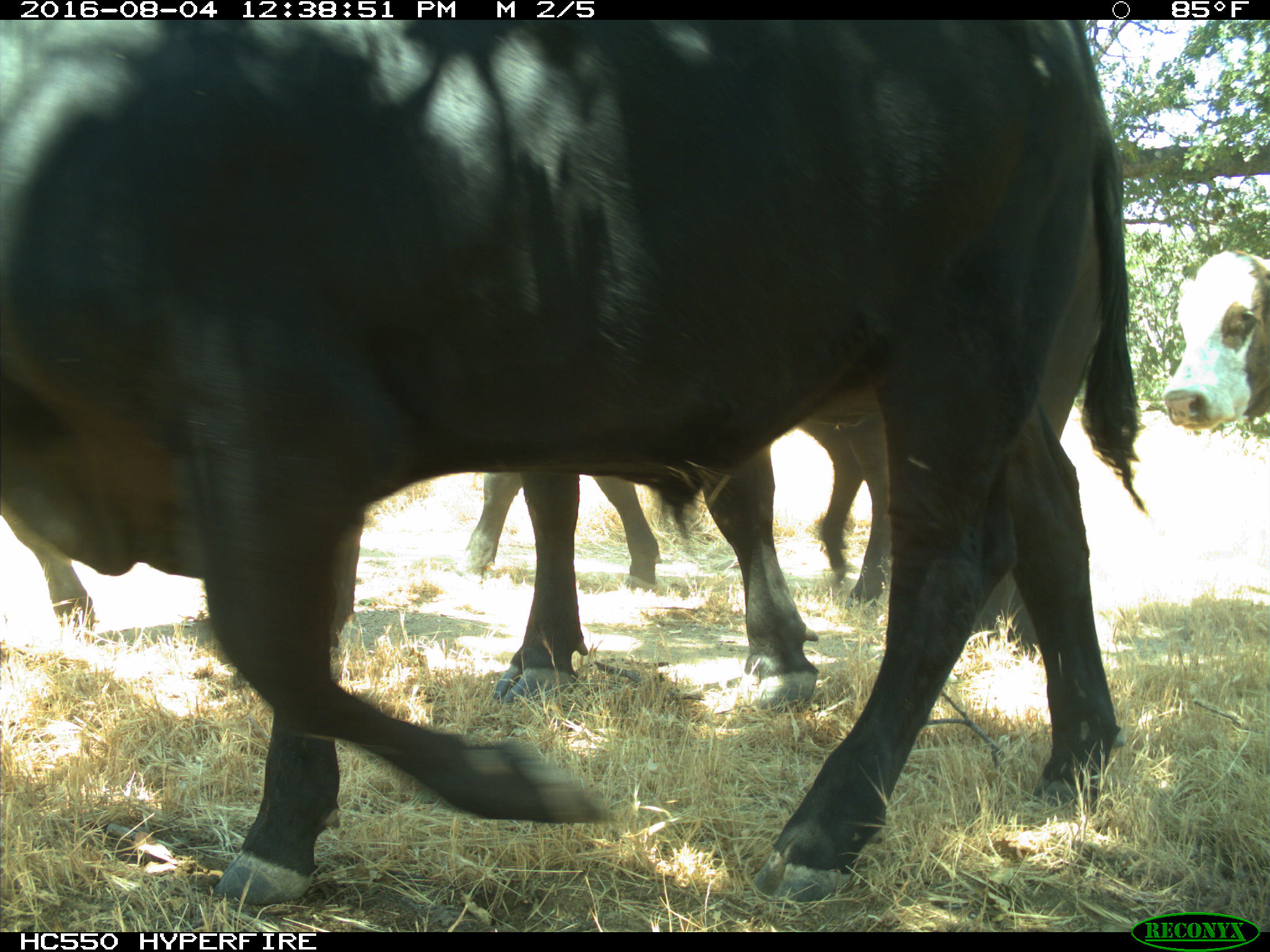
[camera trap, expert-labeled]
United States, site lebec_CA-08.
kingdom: Animalia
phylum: Chordata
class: Mammalia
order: Artiodactyla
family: Bovidae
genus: Bos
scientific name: Bos taurus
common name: domestic cow